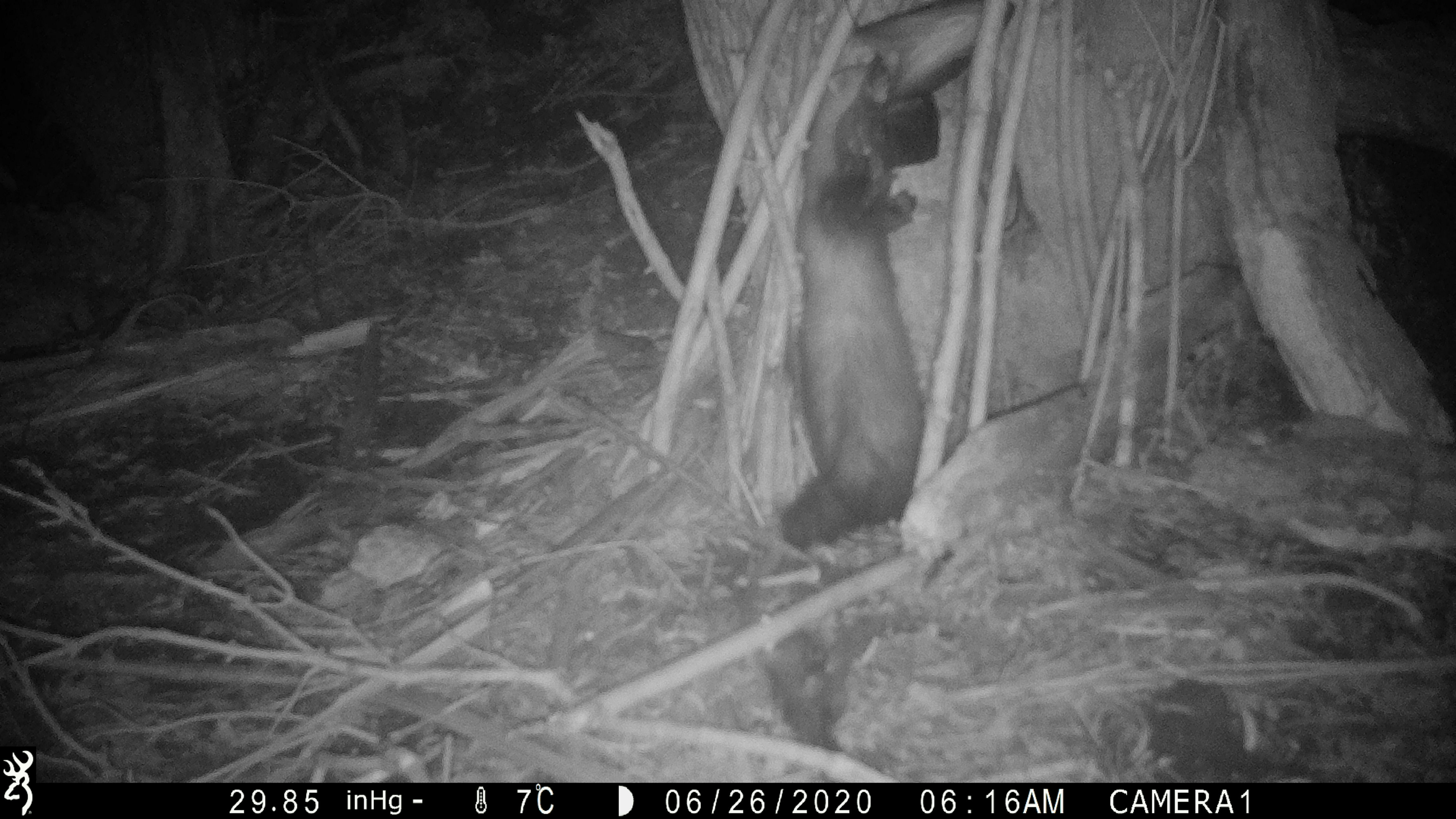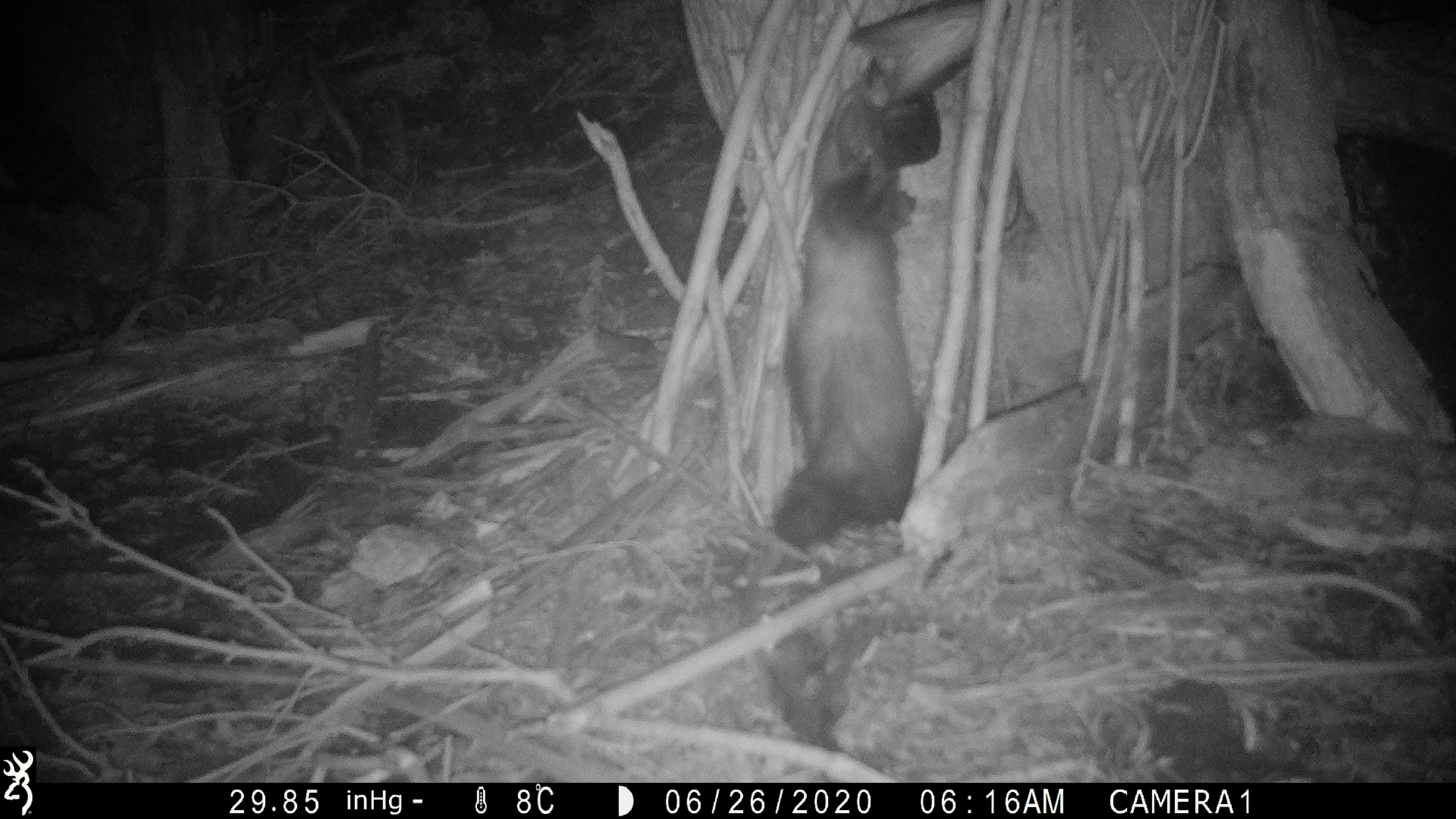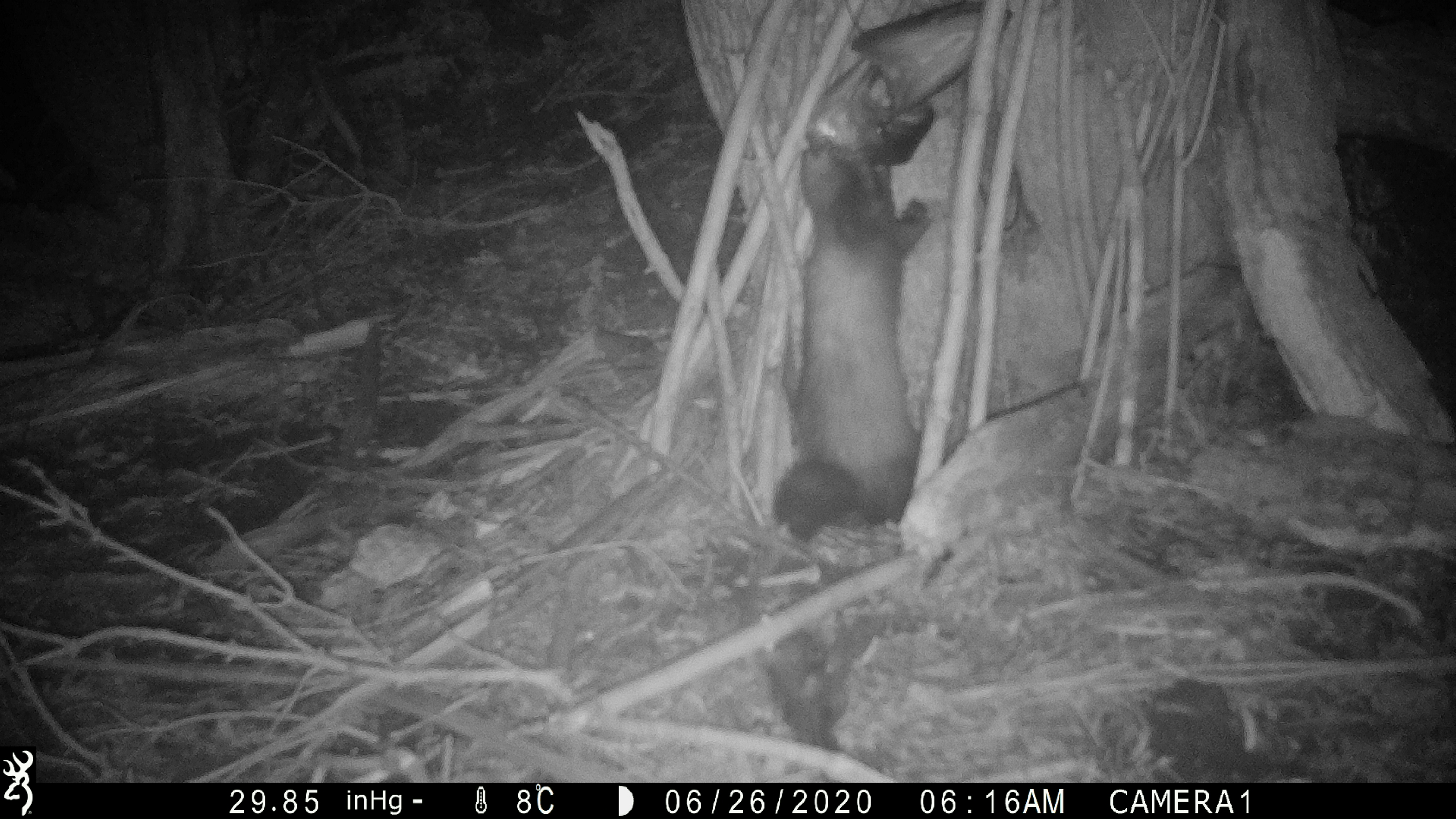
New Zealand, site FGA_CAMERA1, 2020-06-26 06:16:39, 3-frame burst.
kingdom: Animalia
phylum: Chordata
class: Mammalia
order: Carnivora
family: Mustelidae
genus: Mustela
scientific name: Mustela furo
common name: ferret